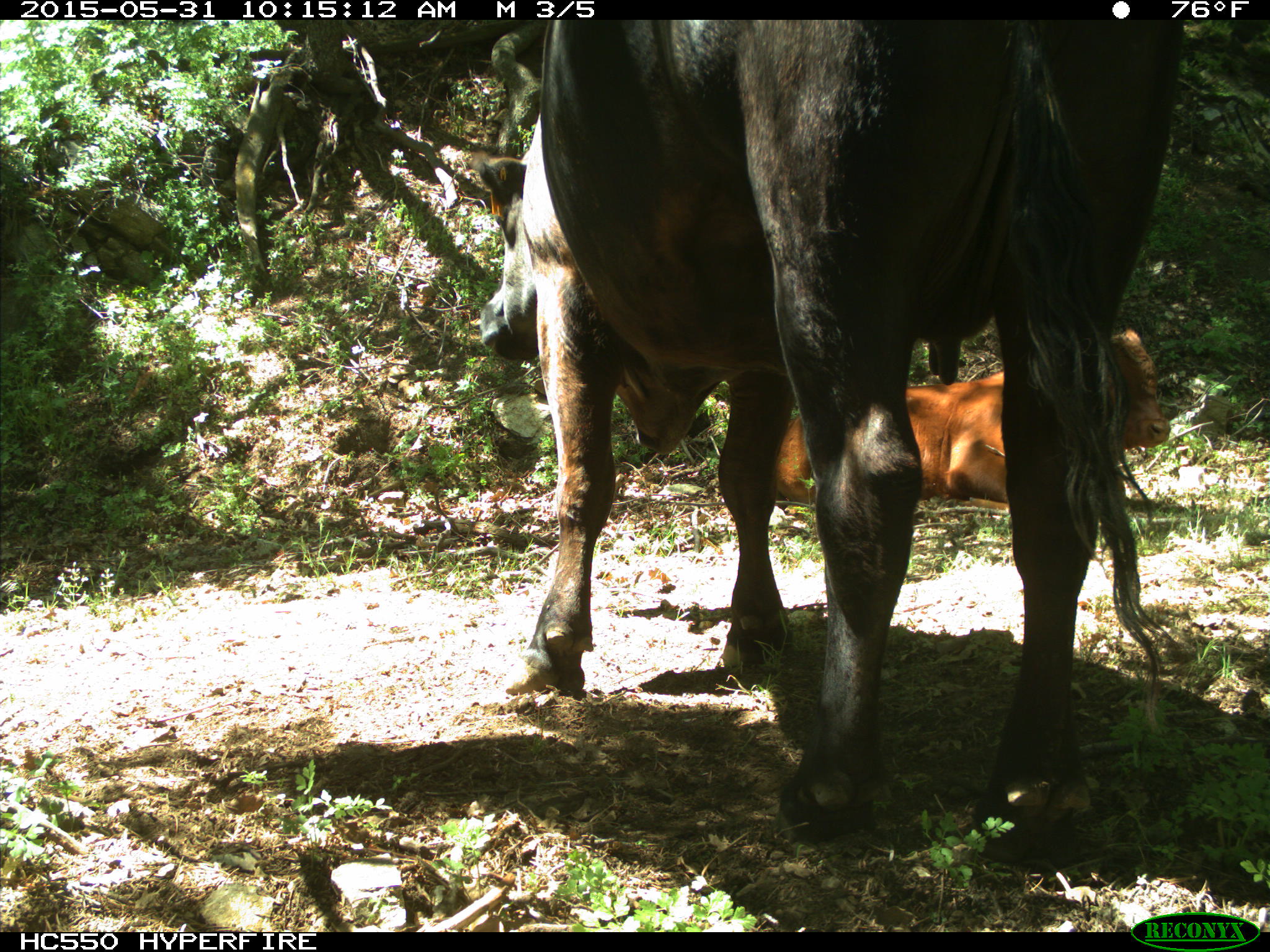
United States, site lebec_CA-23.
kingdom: Animalia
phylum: Chordata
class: Mammalia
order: Artiodactyla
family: Bovidae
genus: Bos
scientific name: Bos taurus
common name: domestic cow